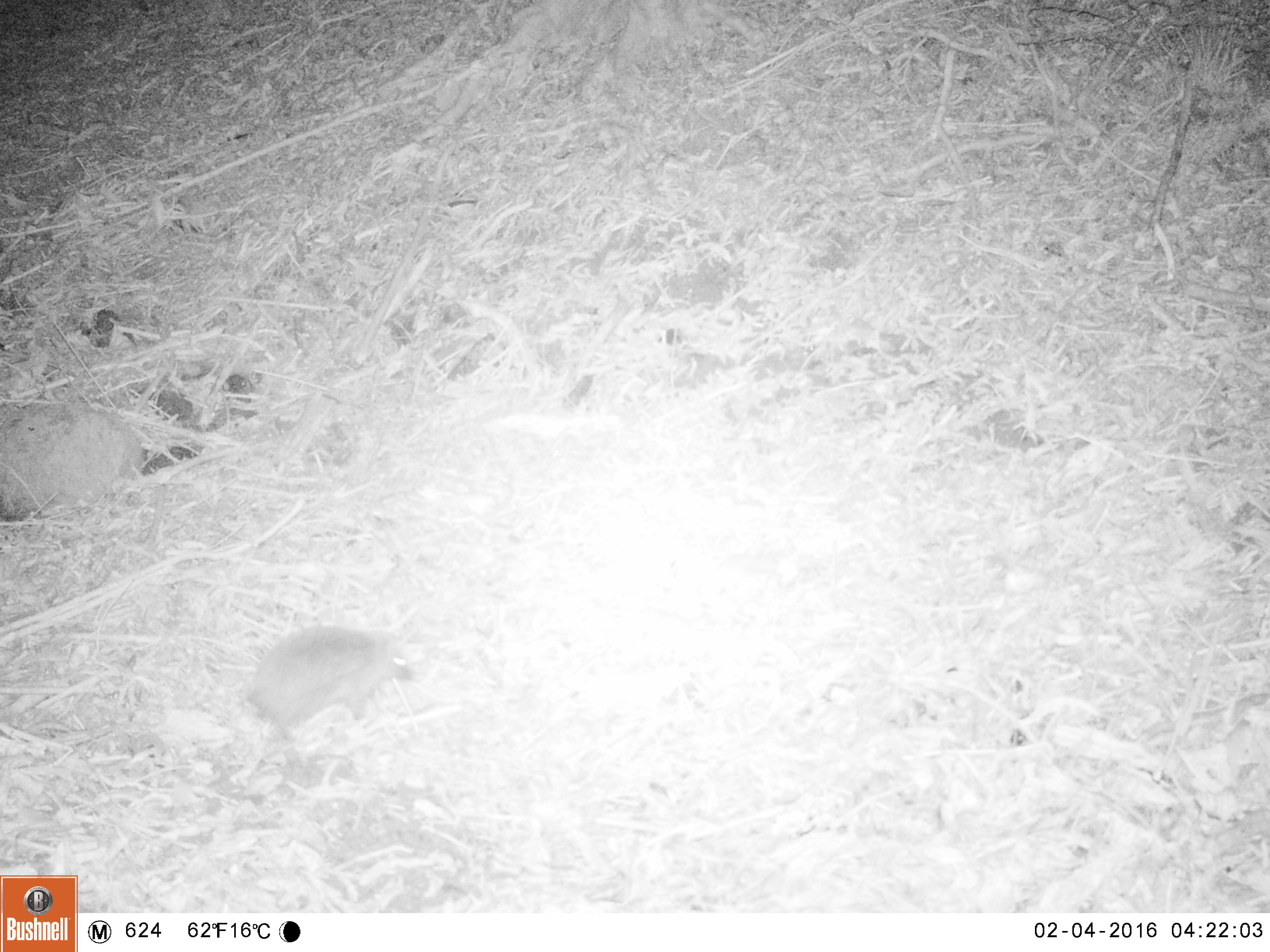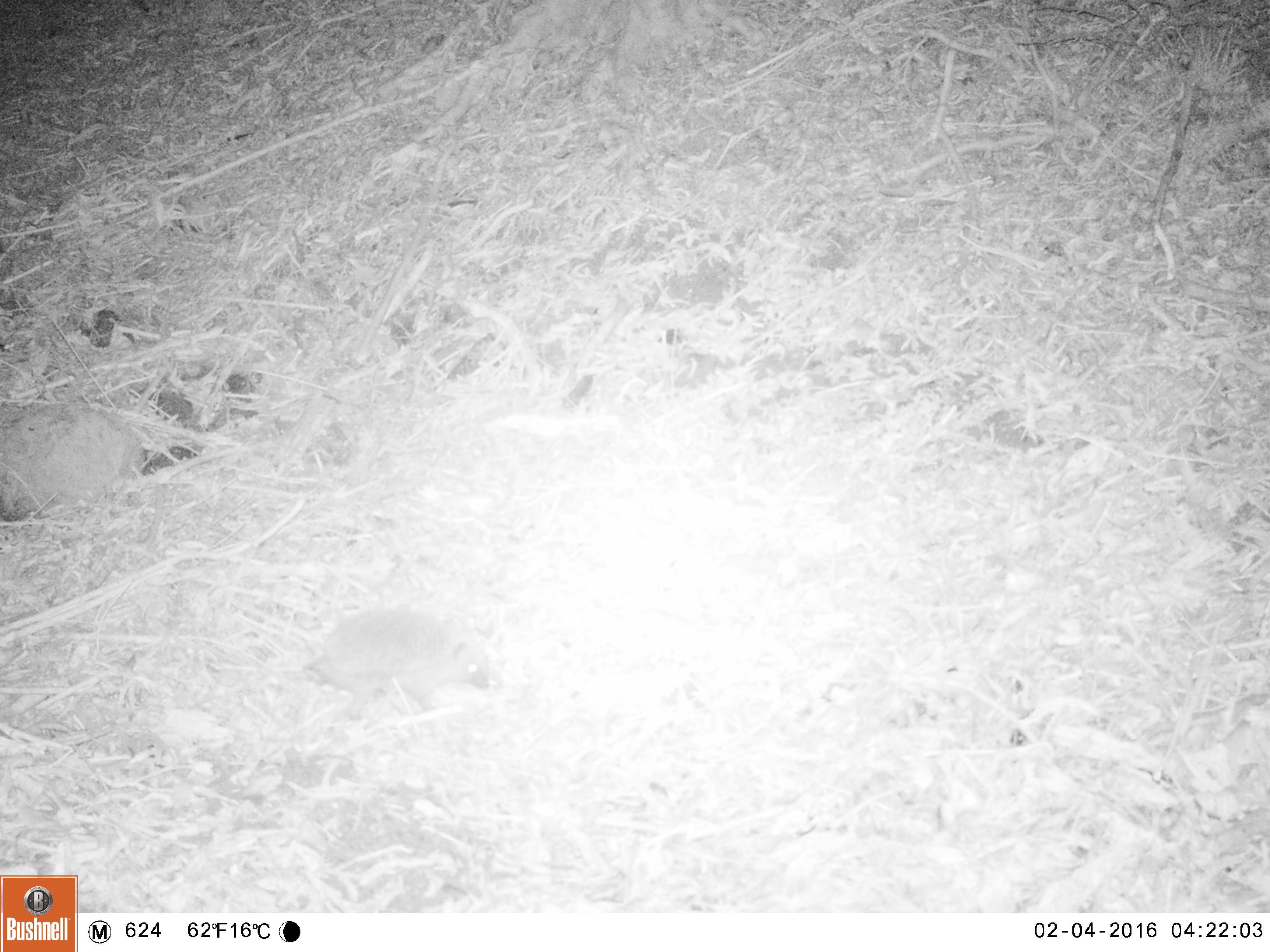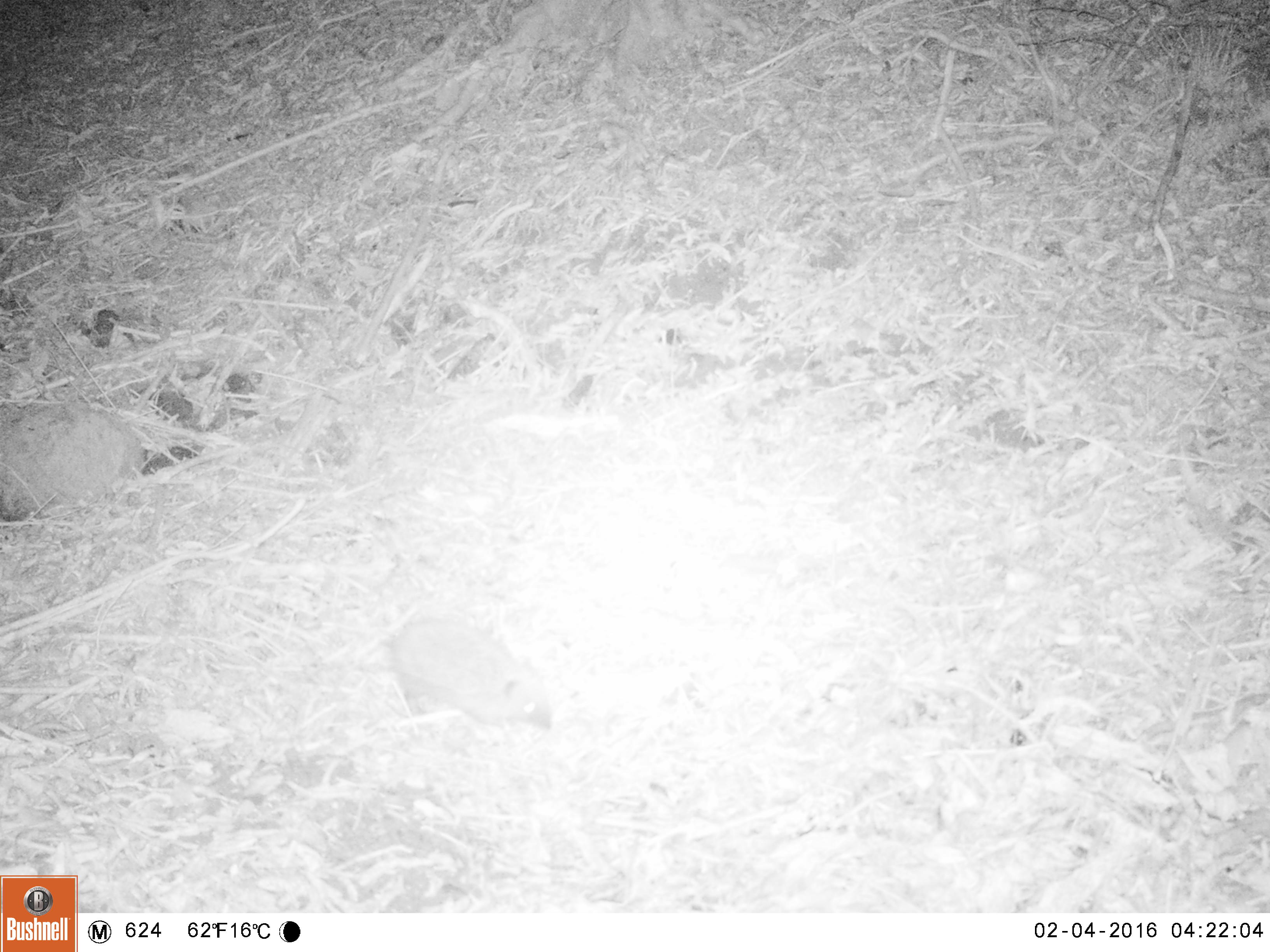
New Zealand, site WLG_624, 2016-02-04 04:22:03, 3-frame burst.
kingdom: Animalia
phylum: Chordata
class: Mammalia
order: Eulipotyphla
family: Erinaceidae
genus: Erinaceus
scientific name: Erinaceus europaeus europaeus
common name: european hedgehog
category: hedgehog